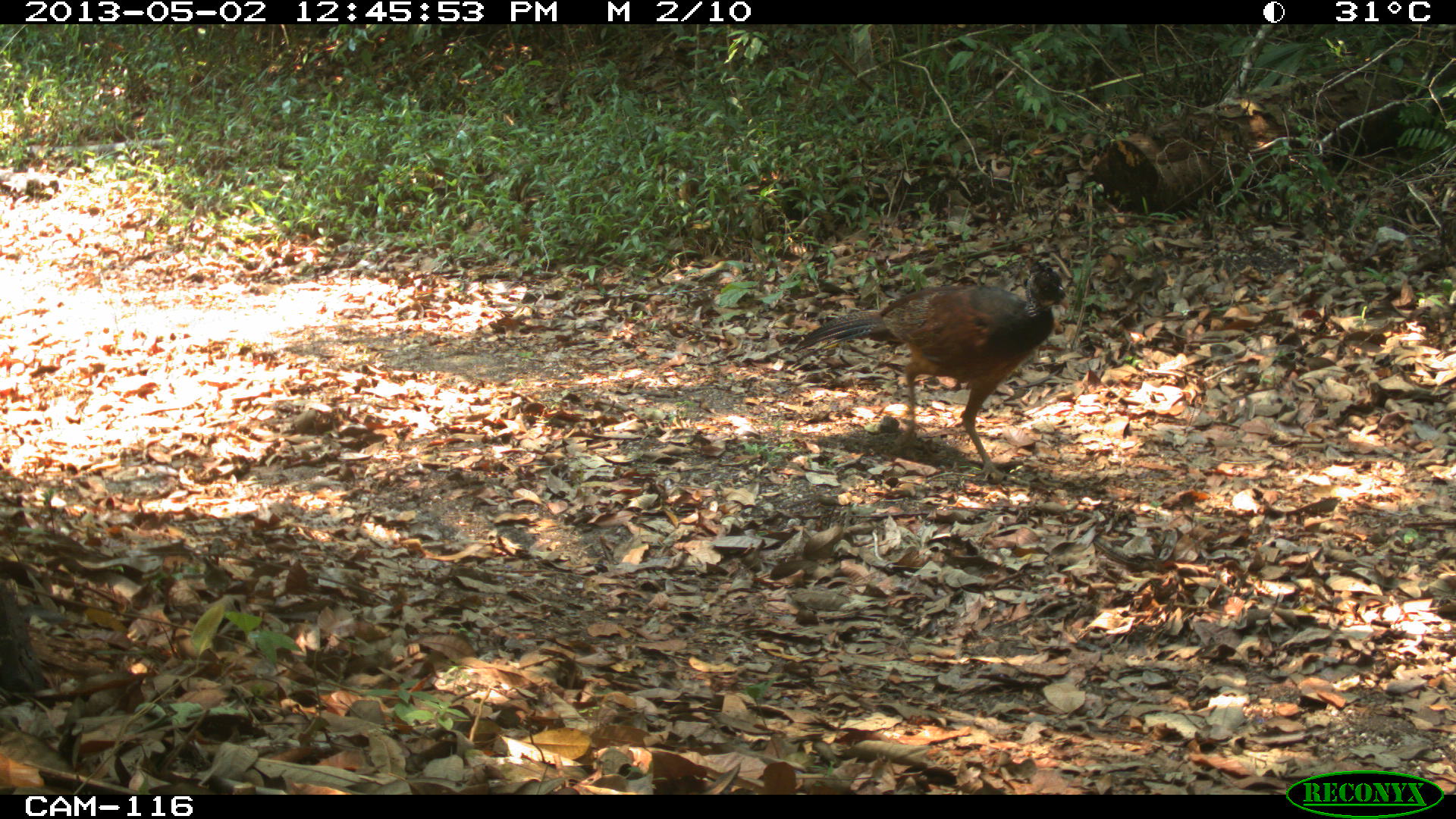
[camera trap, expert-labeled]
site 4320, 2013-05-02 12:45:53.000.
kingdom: Animalia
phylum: Chordata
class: Aves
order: Galliformes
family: Cracidae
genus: Crax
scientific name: Crax rubra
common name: great curassow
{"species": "Crax rubra (great curassow)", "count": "1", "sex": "female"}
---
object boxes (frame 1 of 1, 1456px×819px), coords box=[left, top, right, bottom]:
crax rubra: box=[792, 261, 1070, 481]